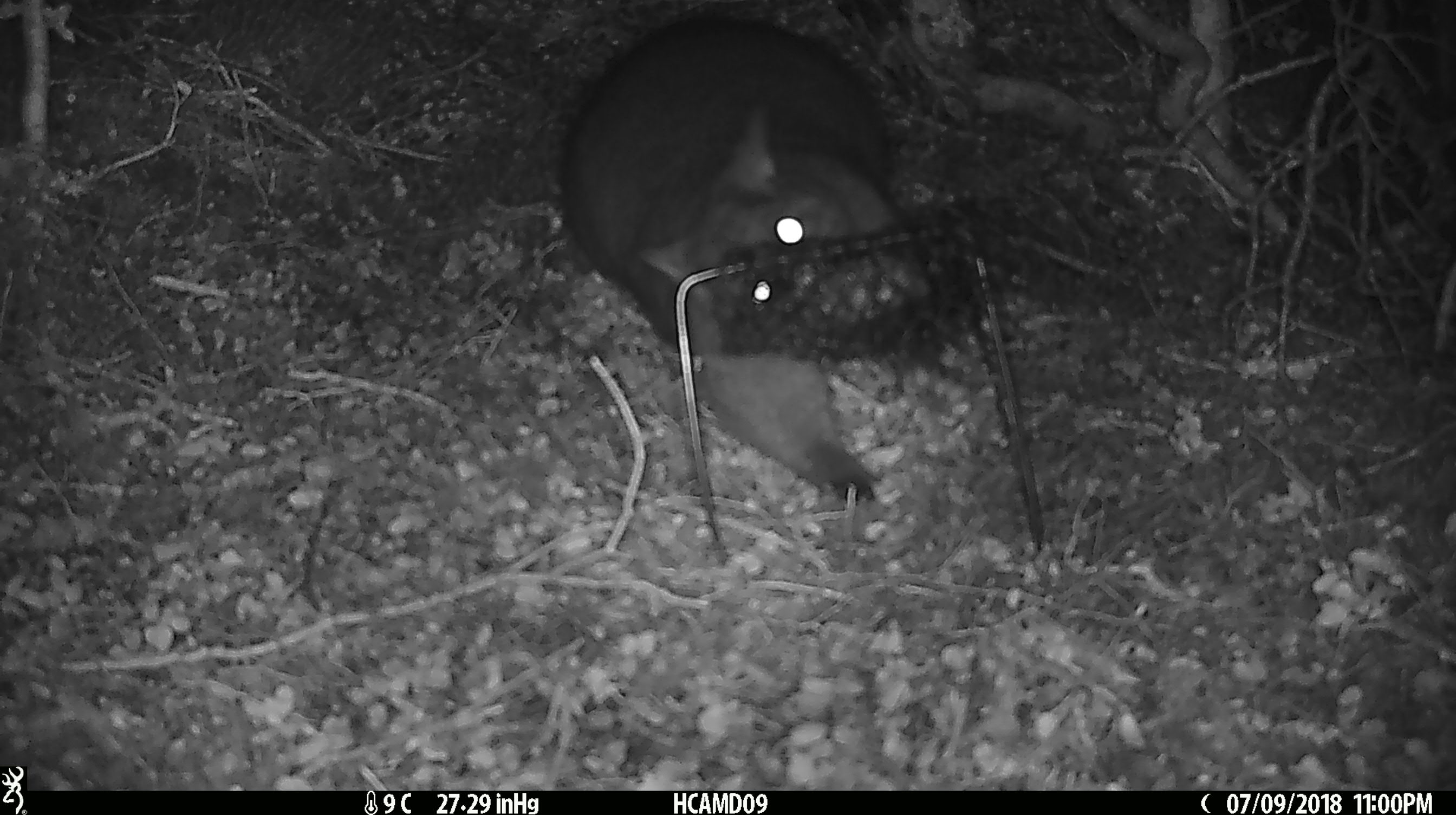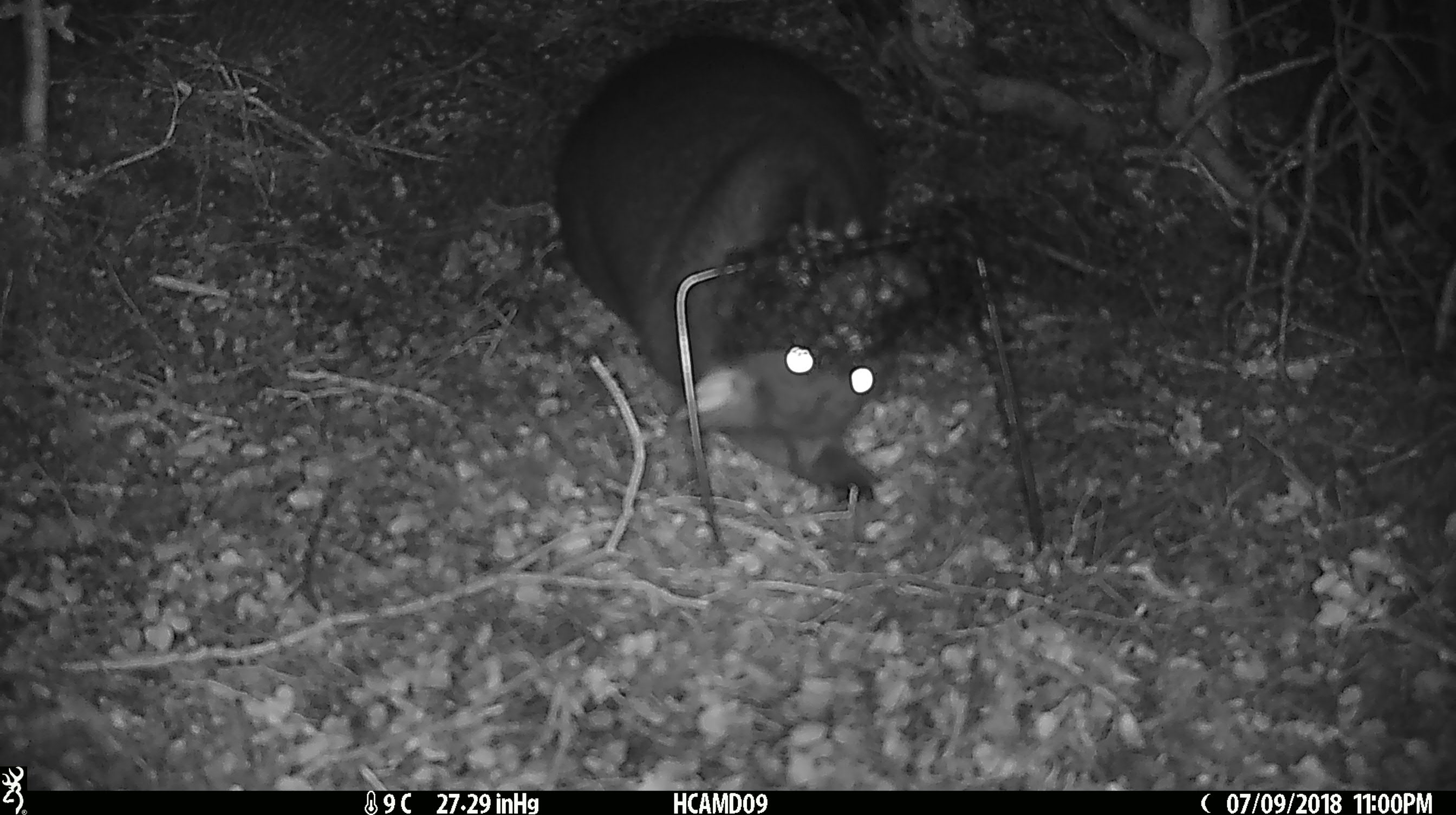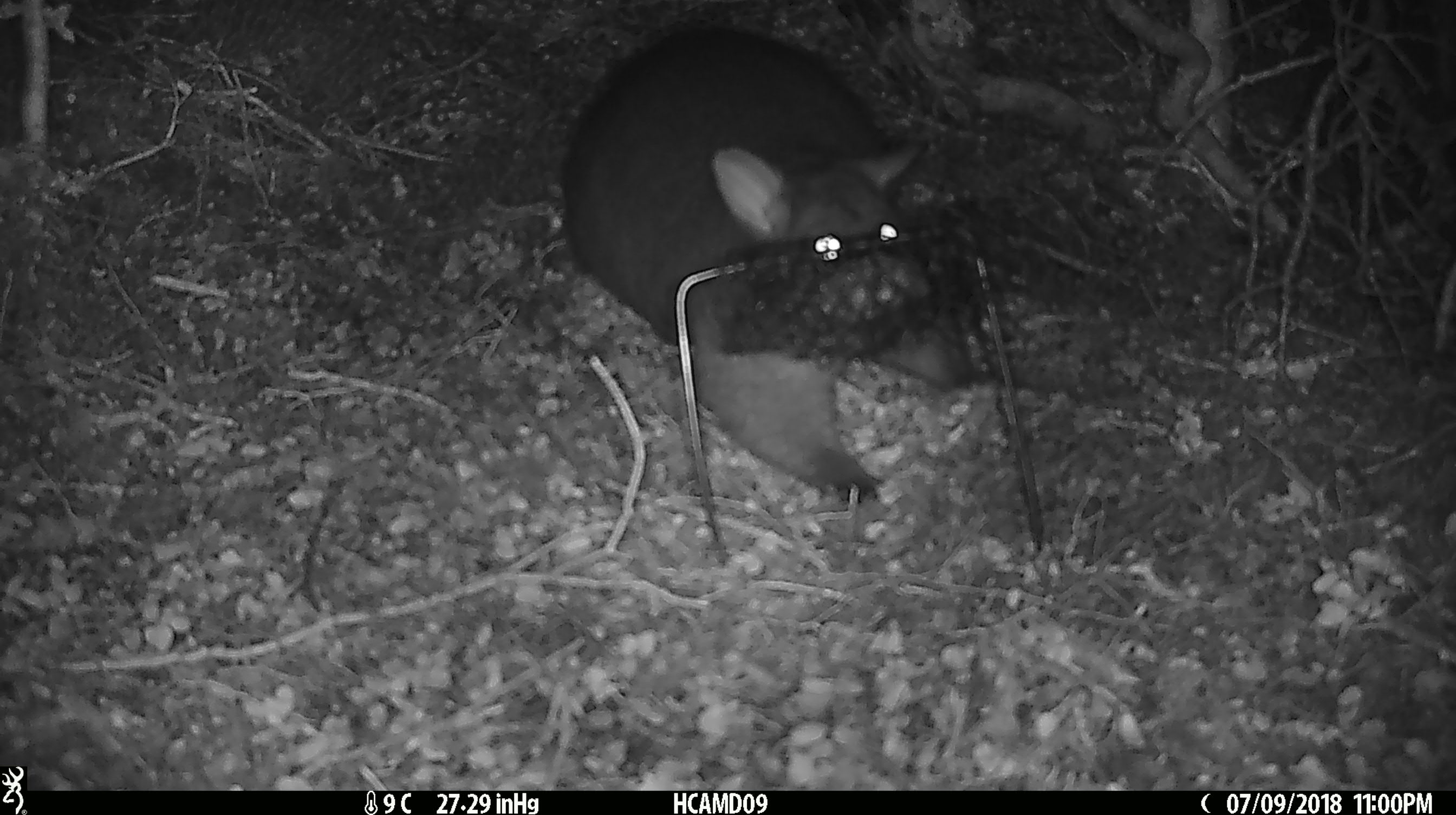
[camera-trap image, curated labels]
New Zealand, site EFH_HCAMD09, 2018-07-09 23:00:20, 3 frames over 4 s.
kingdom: Animalia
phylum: Chordata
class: Mammalia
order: Diprotodontia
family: Phalangeridae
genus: Trichosurus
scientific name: Trichosurus vulpecula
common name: common brushtail possum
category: possum